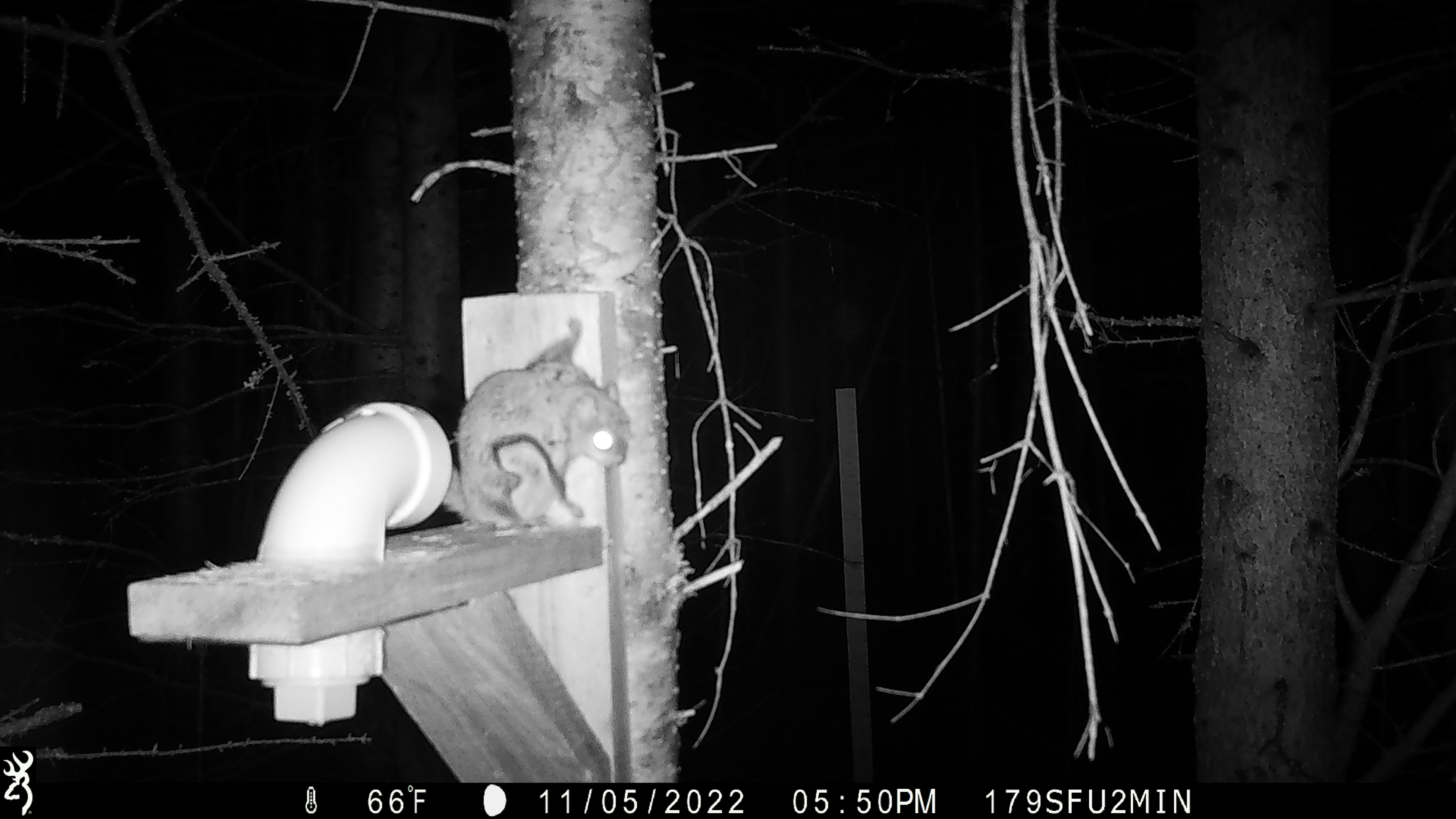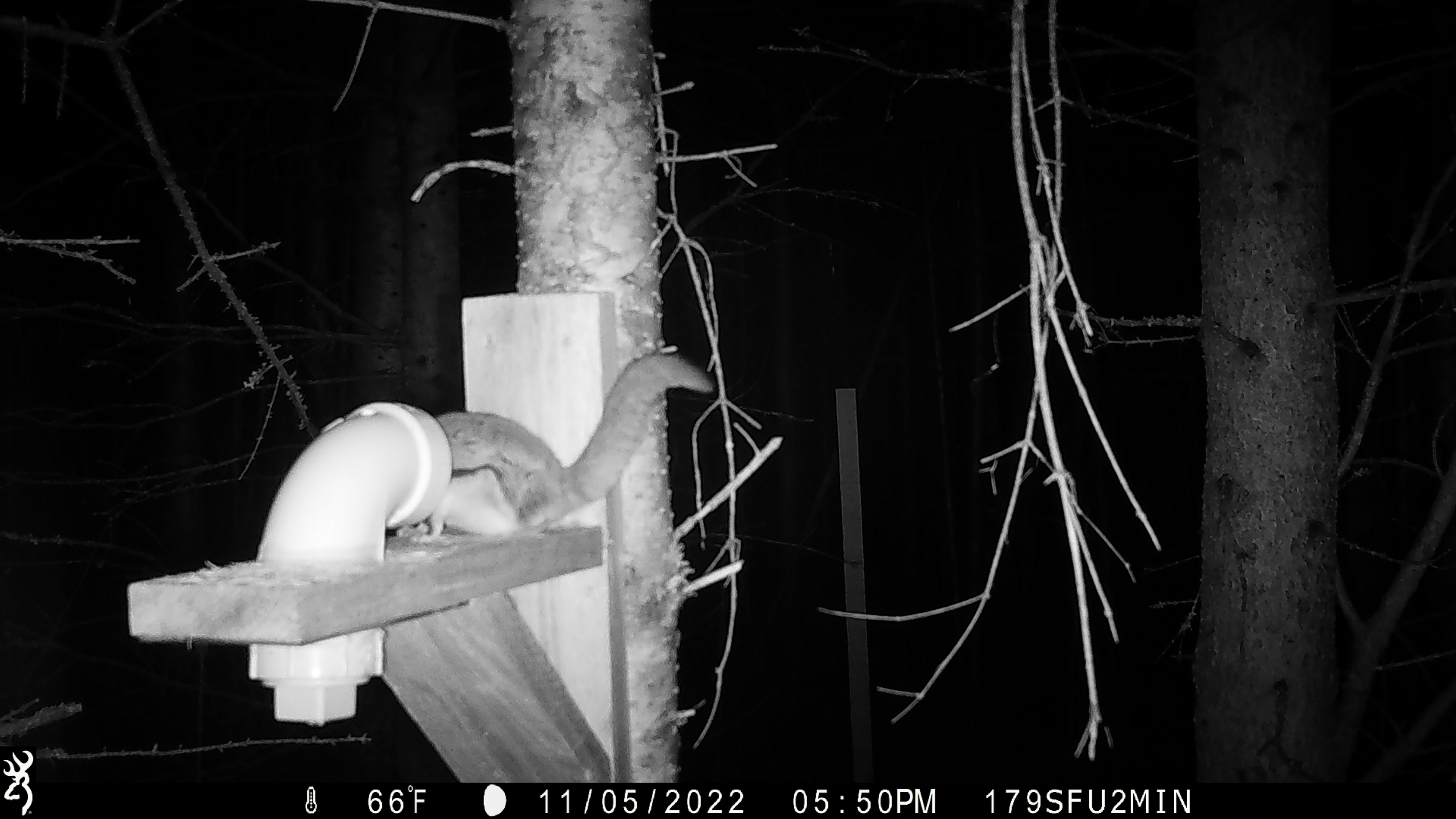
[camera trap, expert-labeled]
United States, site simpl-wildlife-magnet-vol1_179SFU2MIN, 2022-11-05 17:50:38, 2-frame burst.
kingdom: Animalia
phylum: Chordata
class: Mammalia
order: Rodentia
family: Sciuridae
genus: Glaucomys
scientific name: Glaucomys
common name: flying squirrel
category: flying squirrel sp.